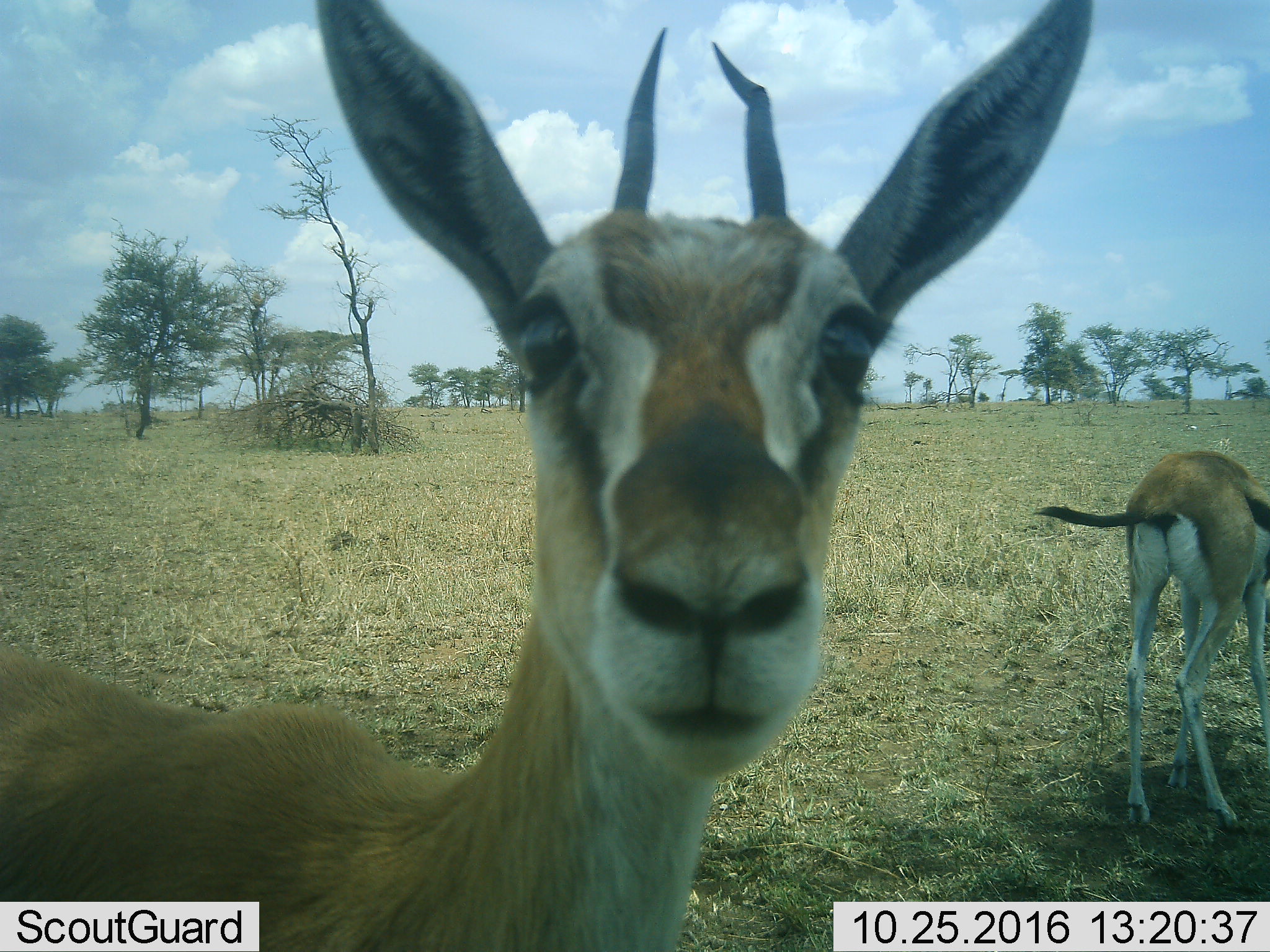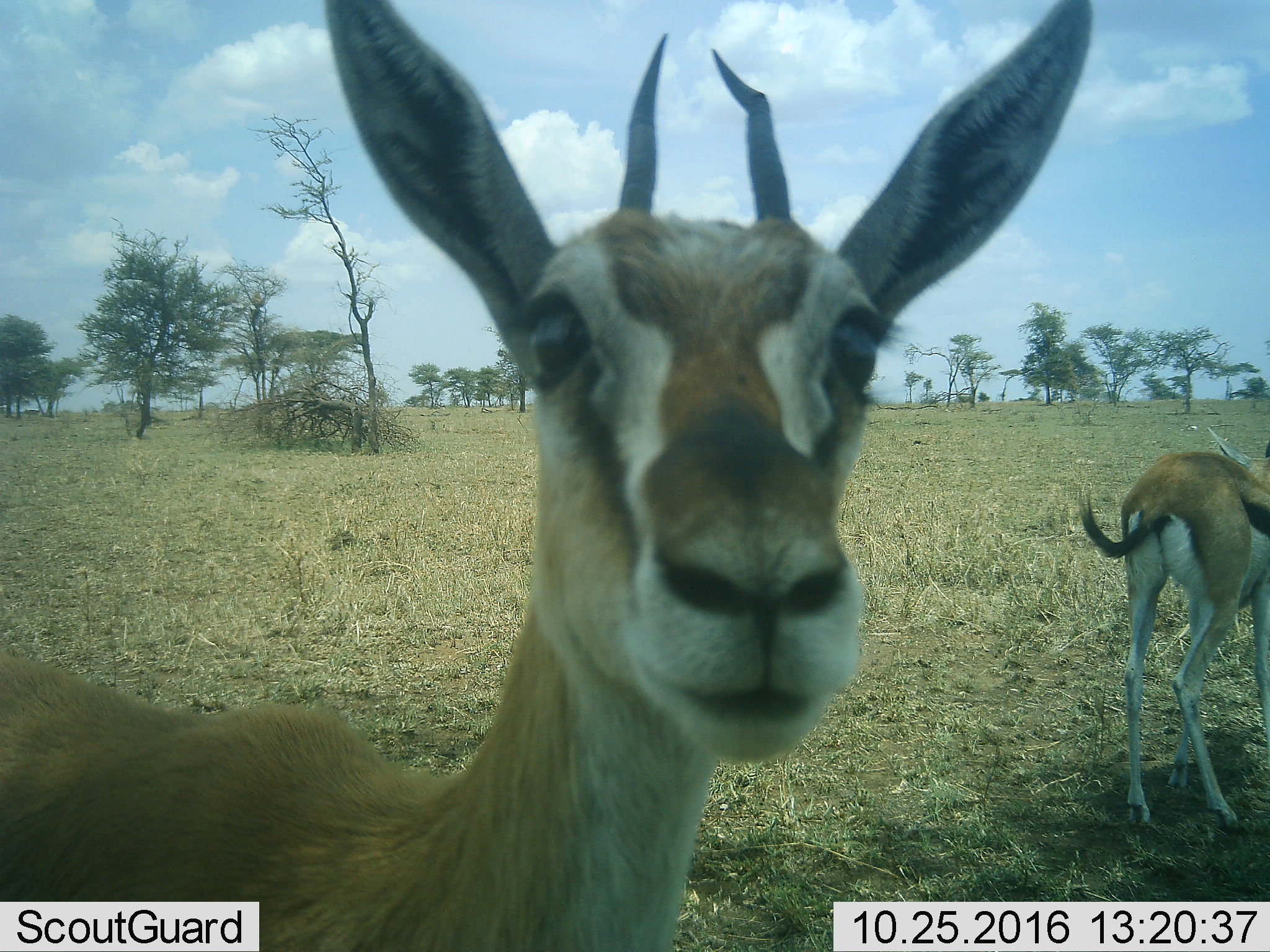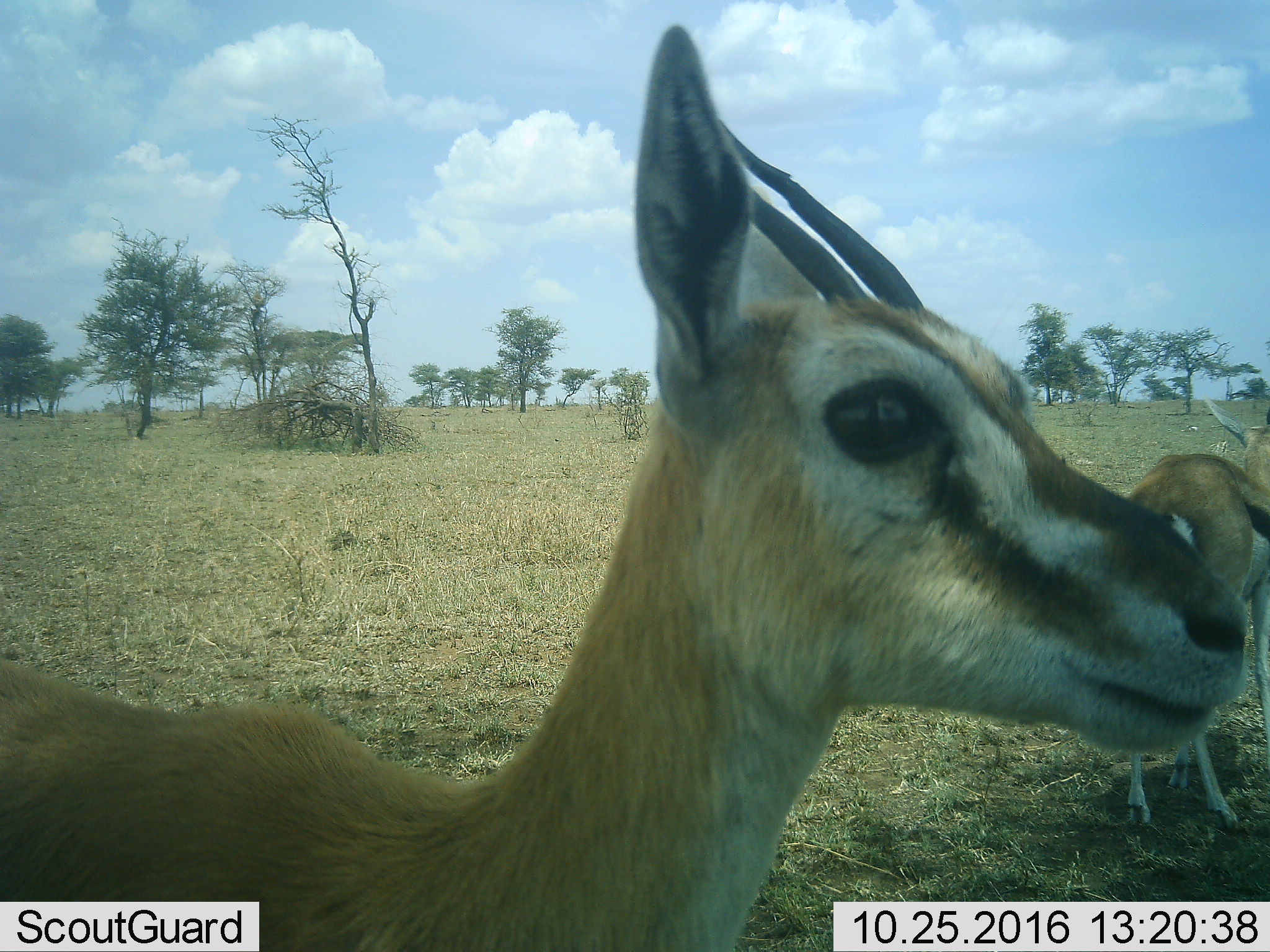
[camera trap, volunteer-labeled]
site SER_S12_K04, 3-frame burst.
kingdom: Animalia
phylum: Chordata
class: Mammalia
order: Artiodactyla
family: Bovidae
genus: Eudorcas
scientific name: Eudorcas thomsonii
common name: thomson's gazelle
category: gazellethomsons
Gazellethomsons (thomson's gazelle) (Eudorcas thomsonii), count 2. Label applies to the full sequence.